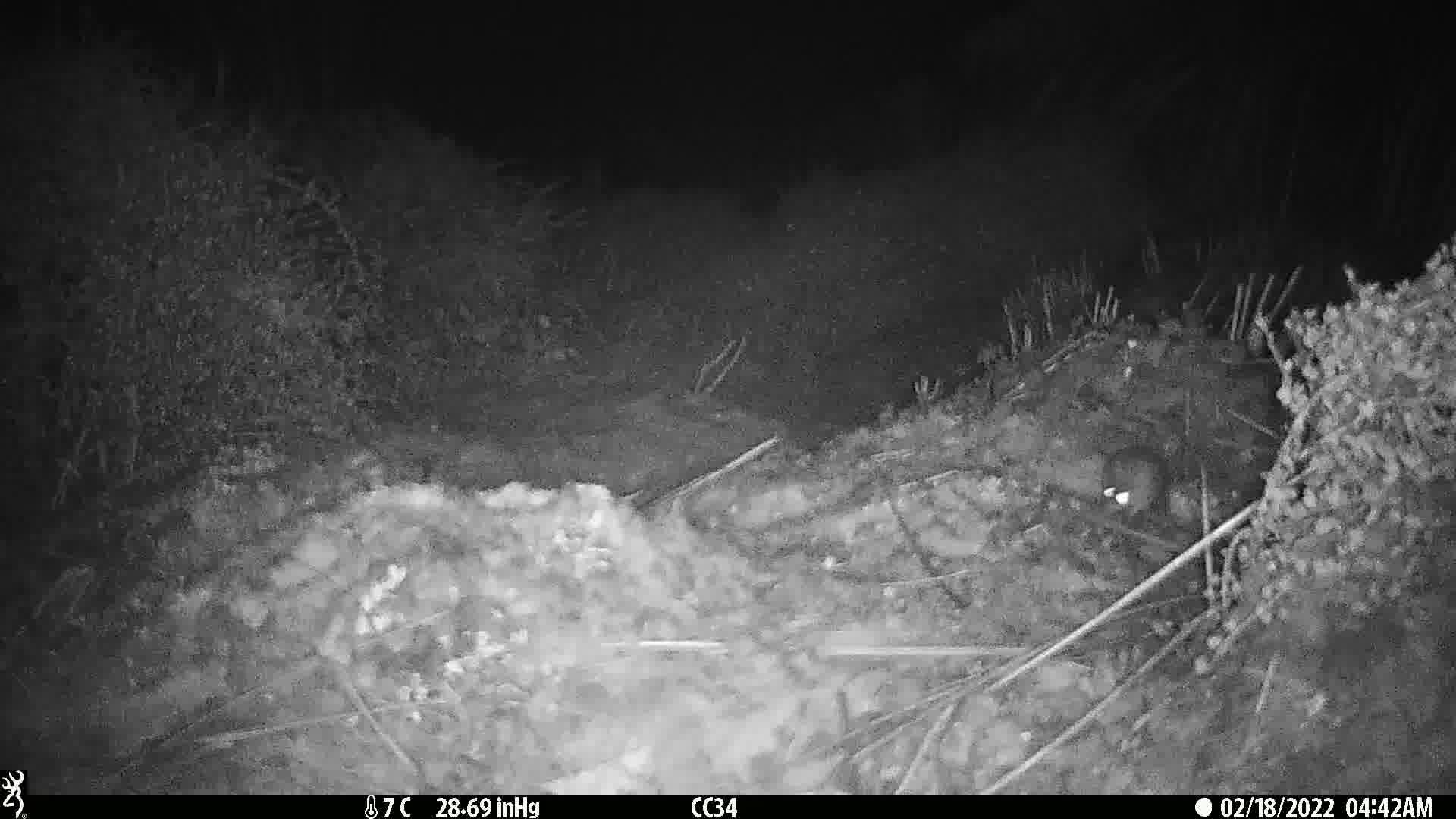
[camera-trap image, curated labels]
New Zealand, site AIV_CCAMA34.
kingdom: Animalia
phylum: Chordata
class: Mammalia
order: Rodentia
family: Muridae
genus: Mus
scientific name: Mus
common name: mouse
Mouse (Mus).